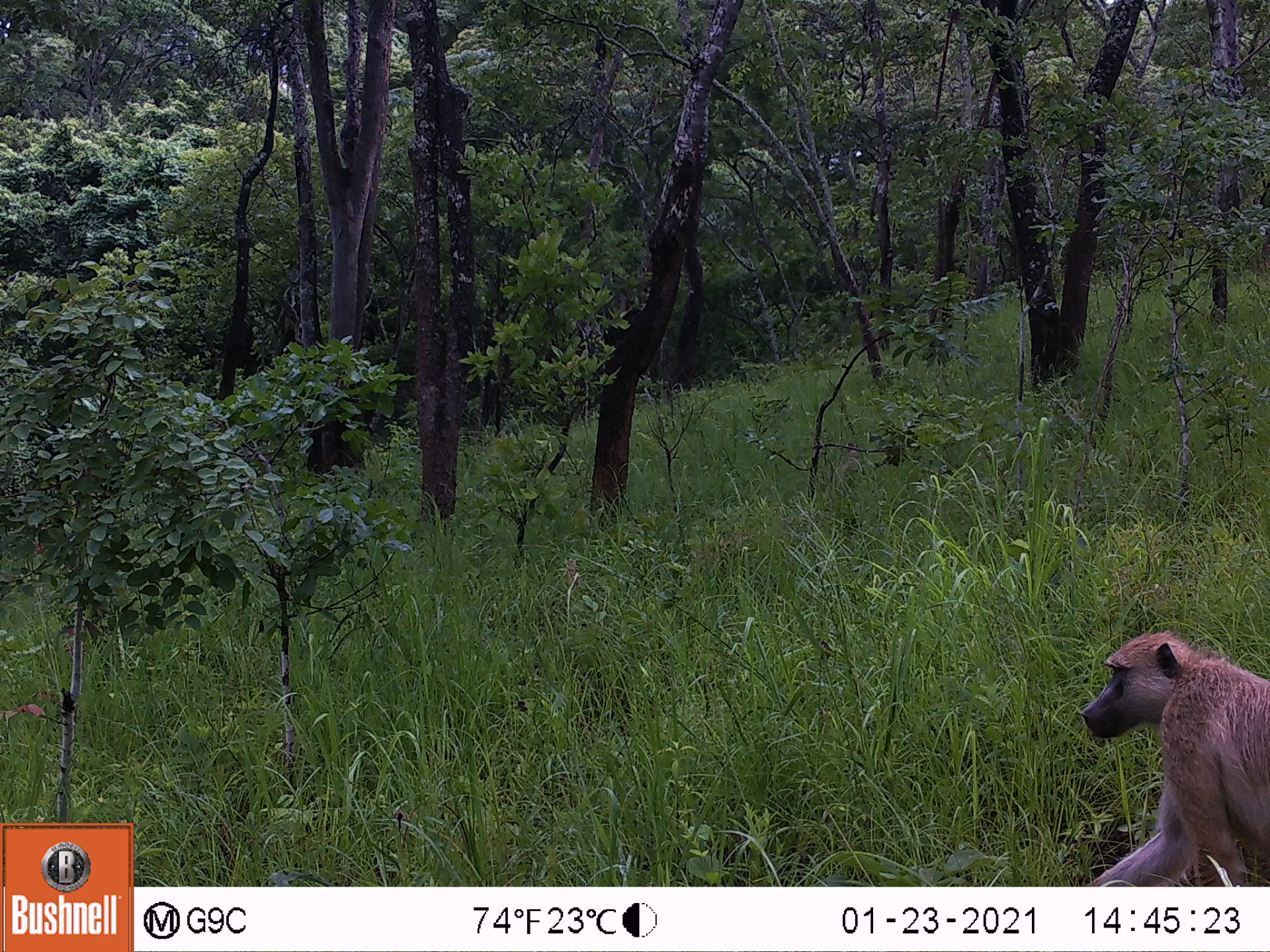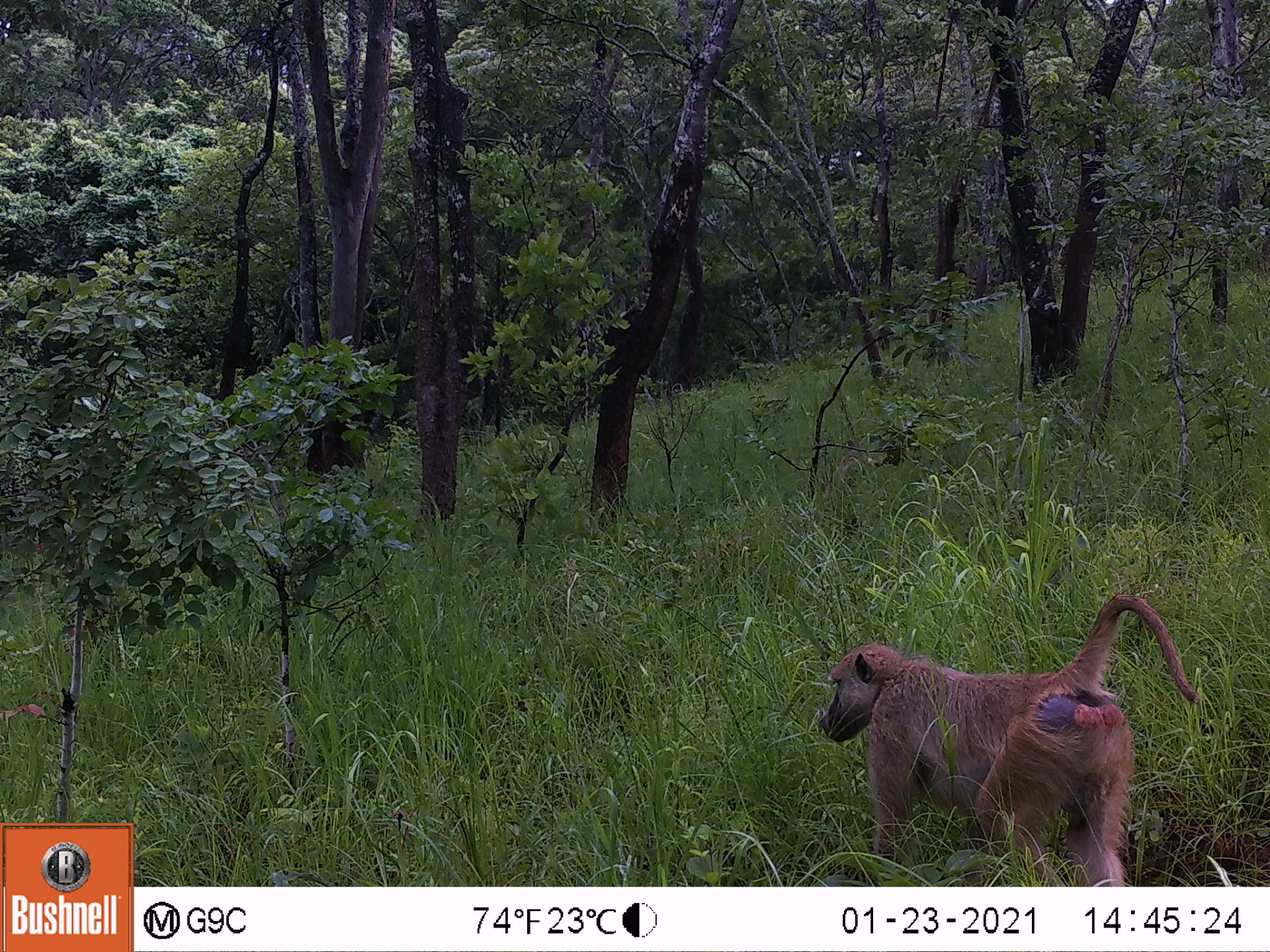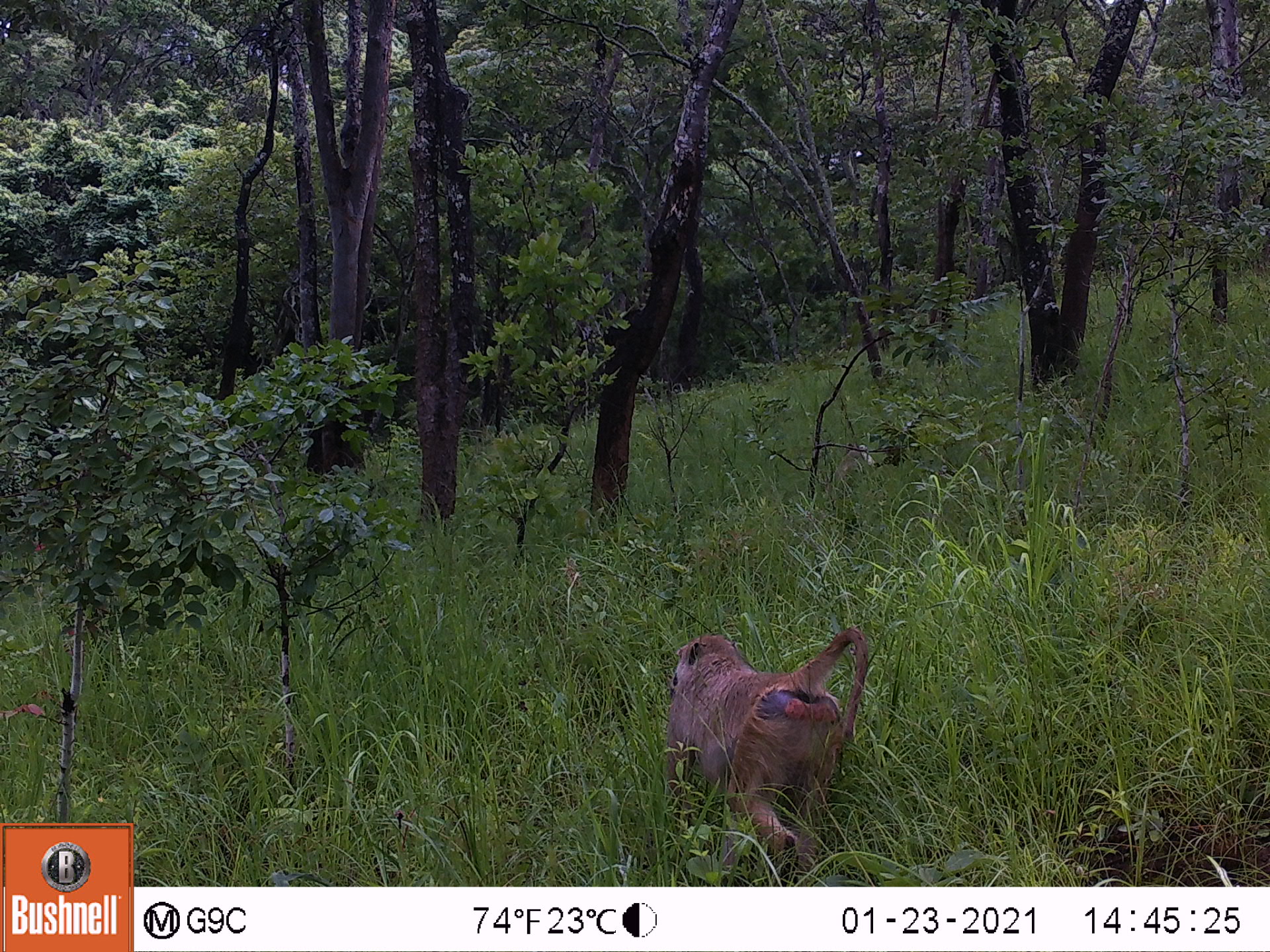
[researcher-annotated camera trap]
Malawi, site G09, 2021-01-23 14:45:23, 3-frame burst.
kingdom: Animalia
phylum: Chordata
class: Mammalia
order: Primates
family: Cercopithecidae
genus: Papio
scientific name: Papio cynocephalus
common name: yellow baboon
Yellow baboon (Papio cynocephalus), count 1.